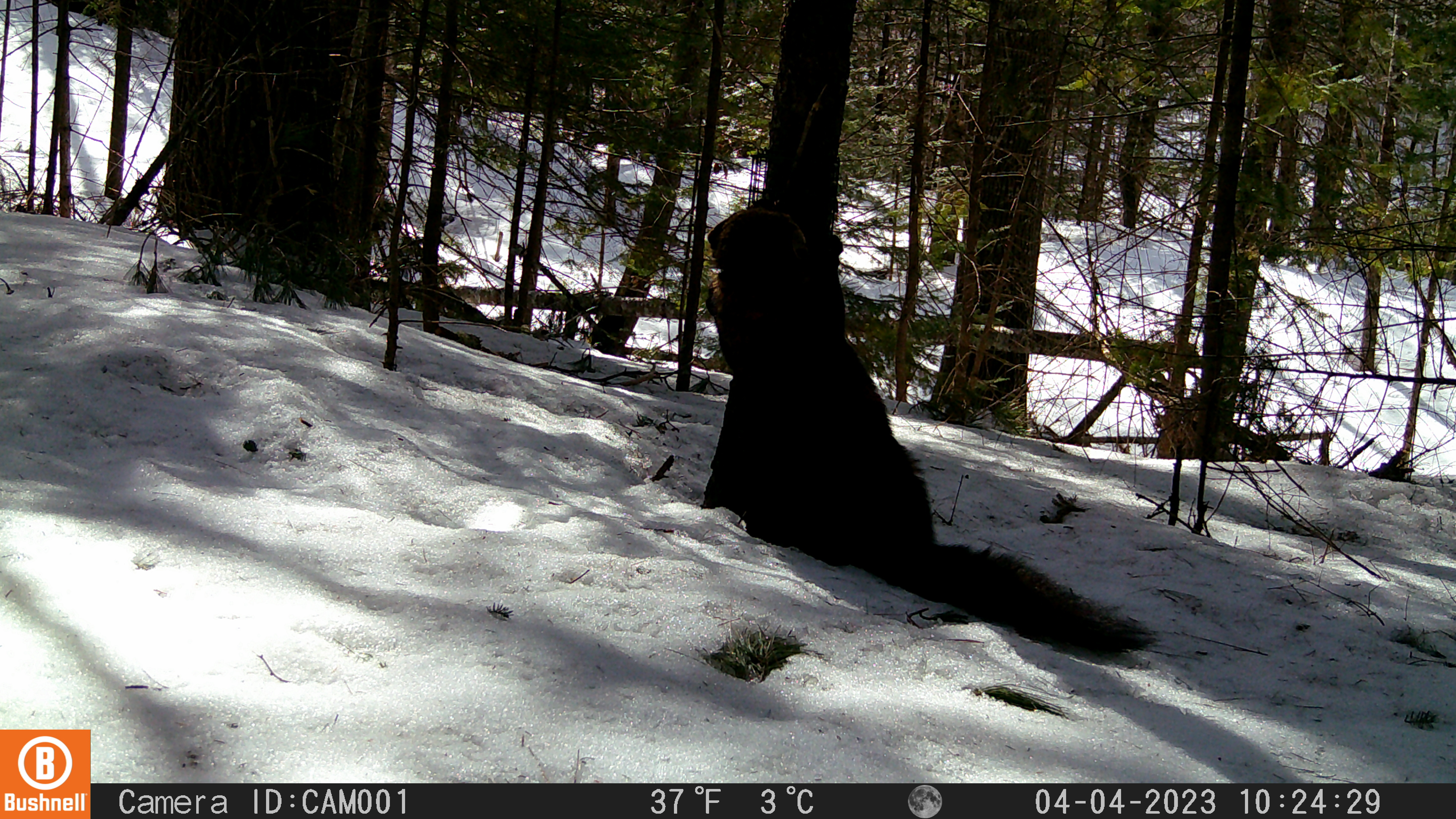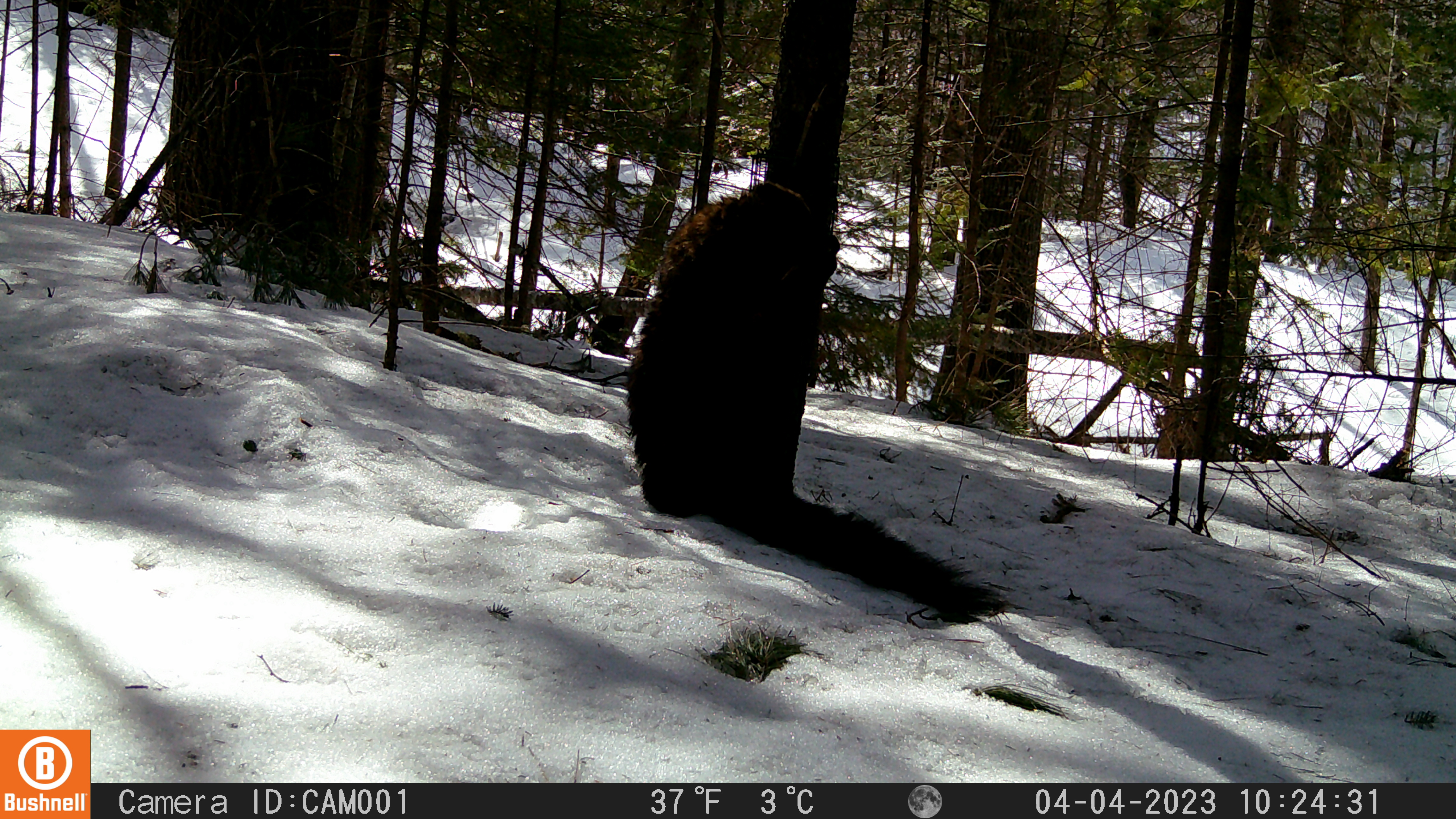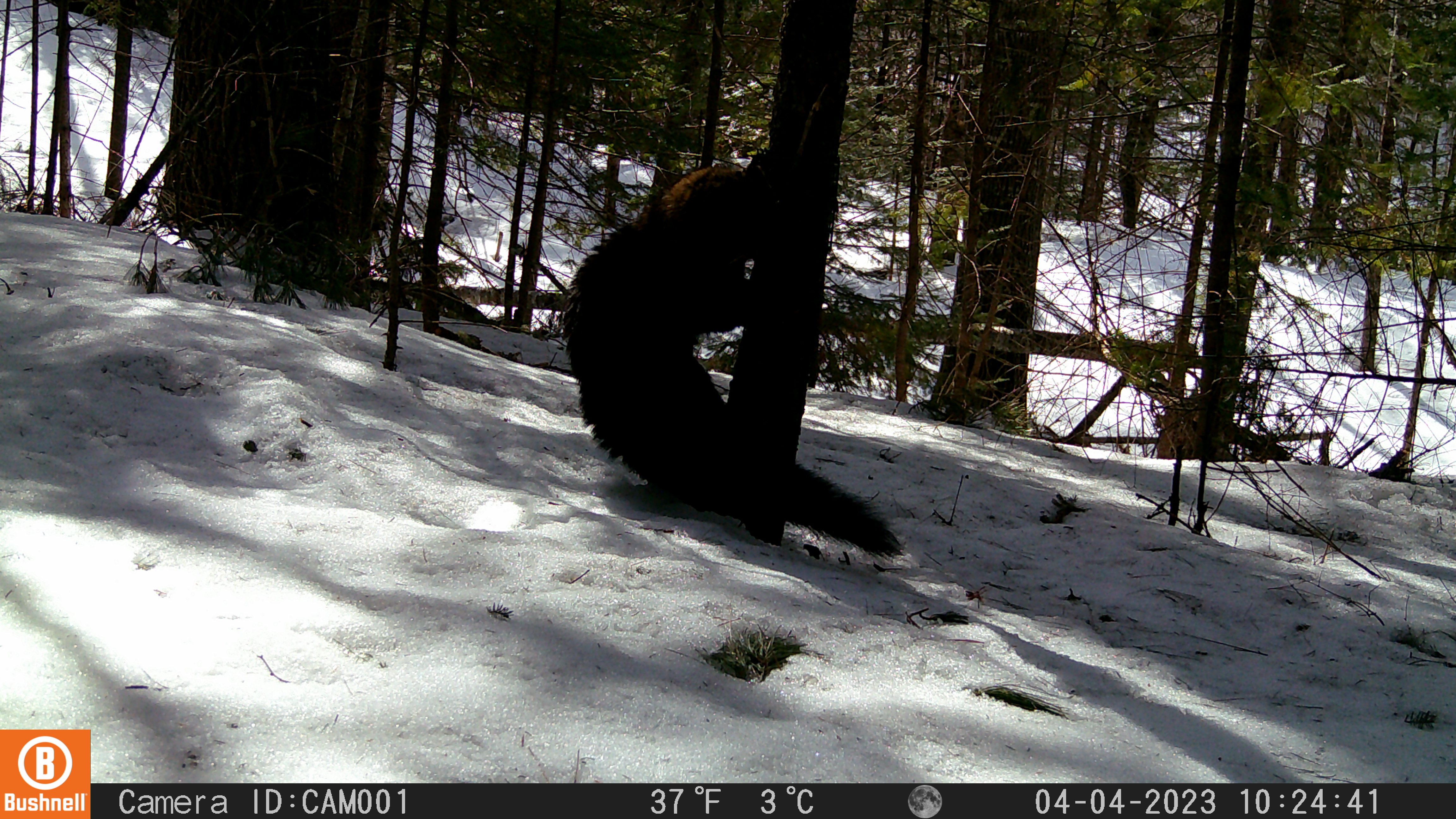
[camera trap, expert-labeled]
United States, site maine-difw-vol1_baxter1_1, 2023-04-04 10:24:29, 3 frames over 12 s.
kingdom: Animalia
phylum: Chordata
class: Mammalia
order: Carnivora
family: Mustelidae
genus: Pekania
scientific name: Pekania pennanti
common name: fisher